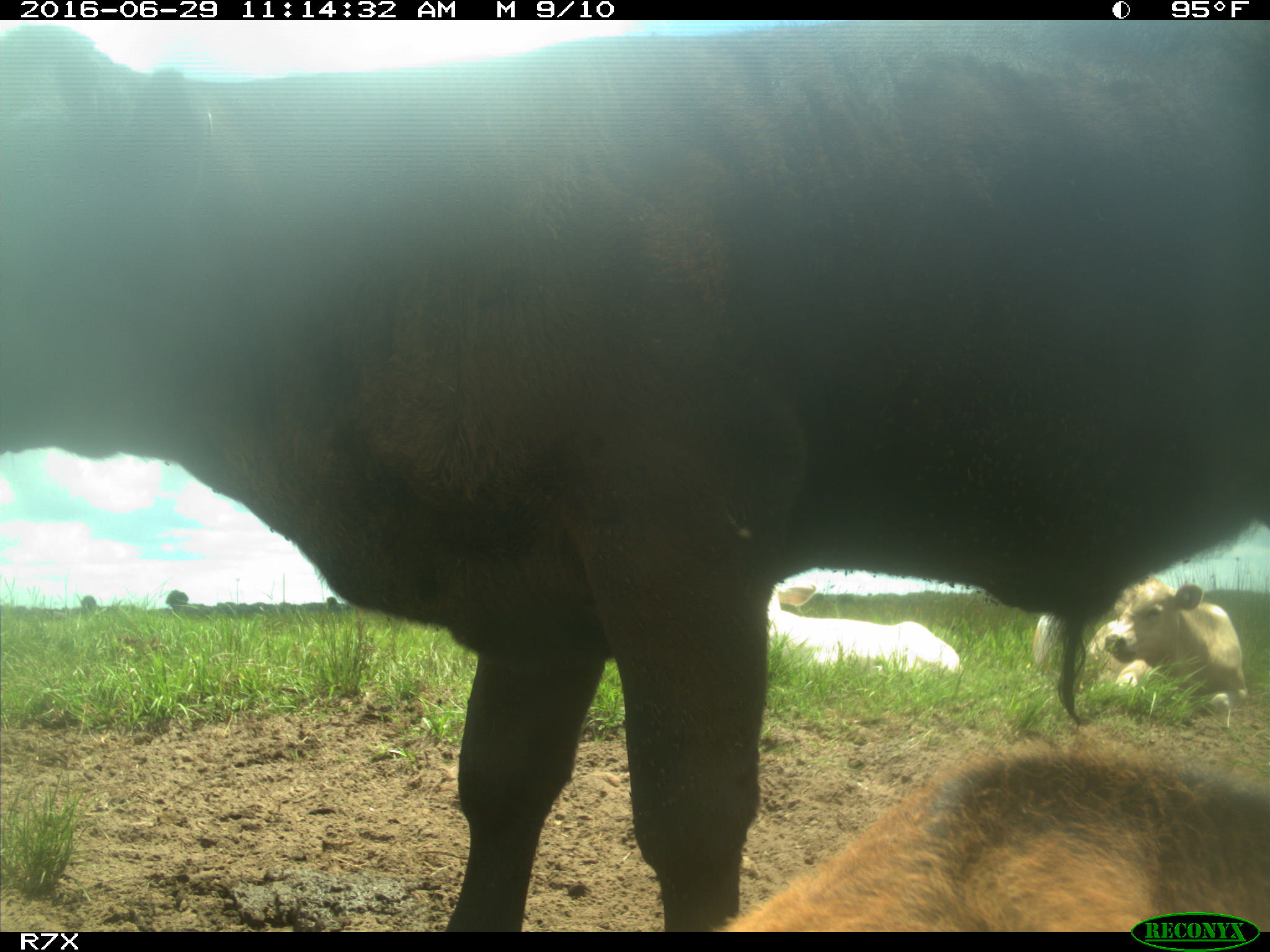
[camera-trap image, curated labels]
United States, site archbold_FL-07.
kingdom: Animalia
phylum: Chordata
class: Mammalia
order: Artiodactyla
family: Bovidae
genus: Bos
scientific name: Bos taurus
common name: domestic cow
Bos taurus (domestic cow).